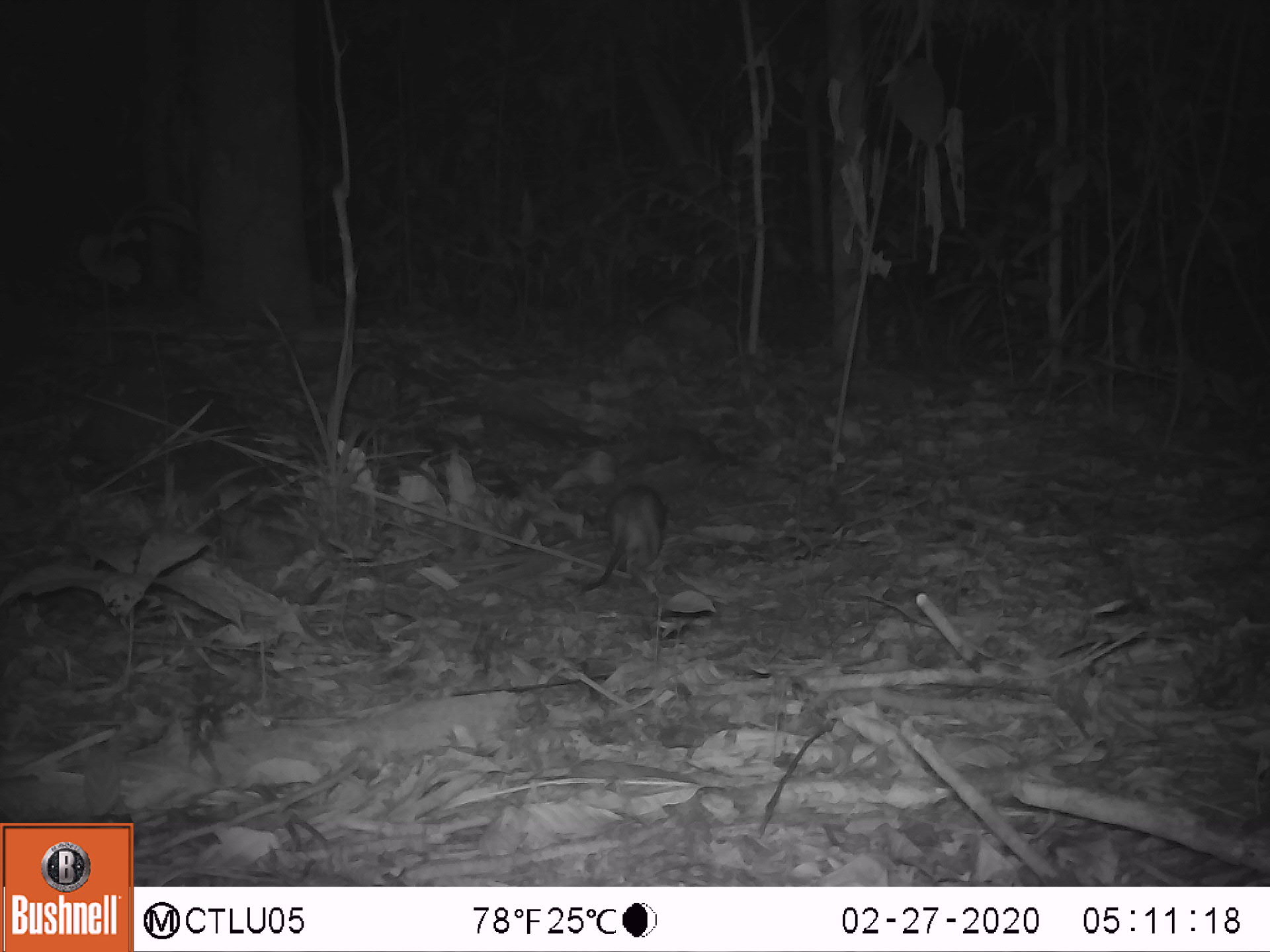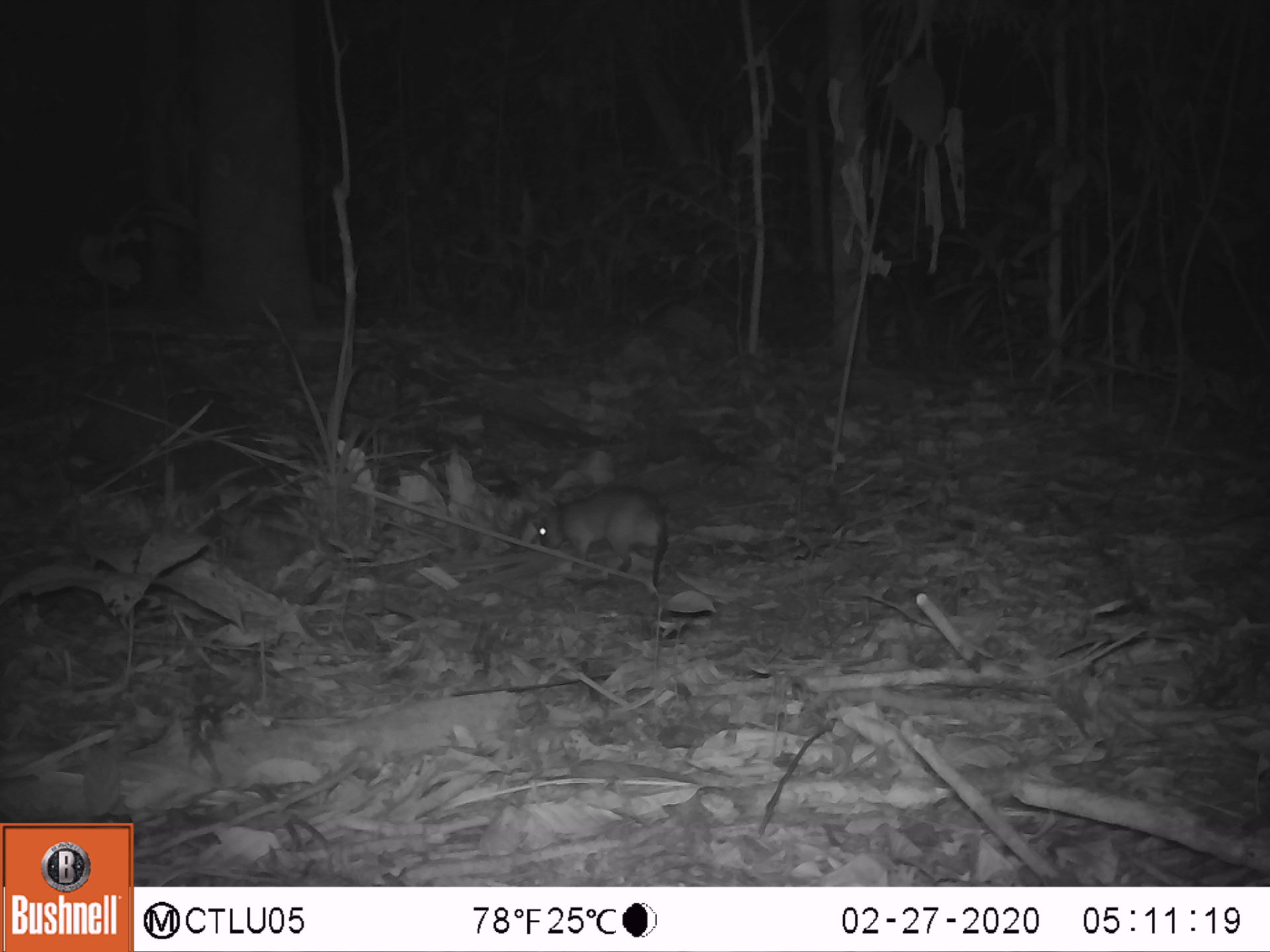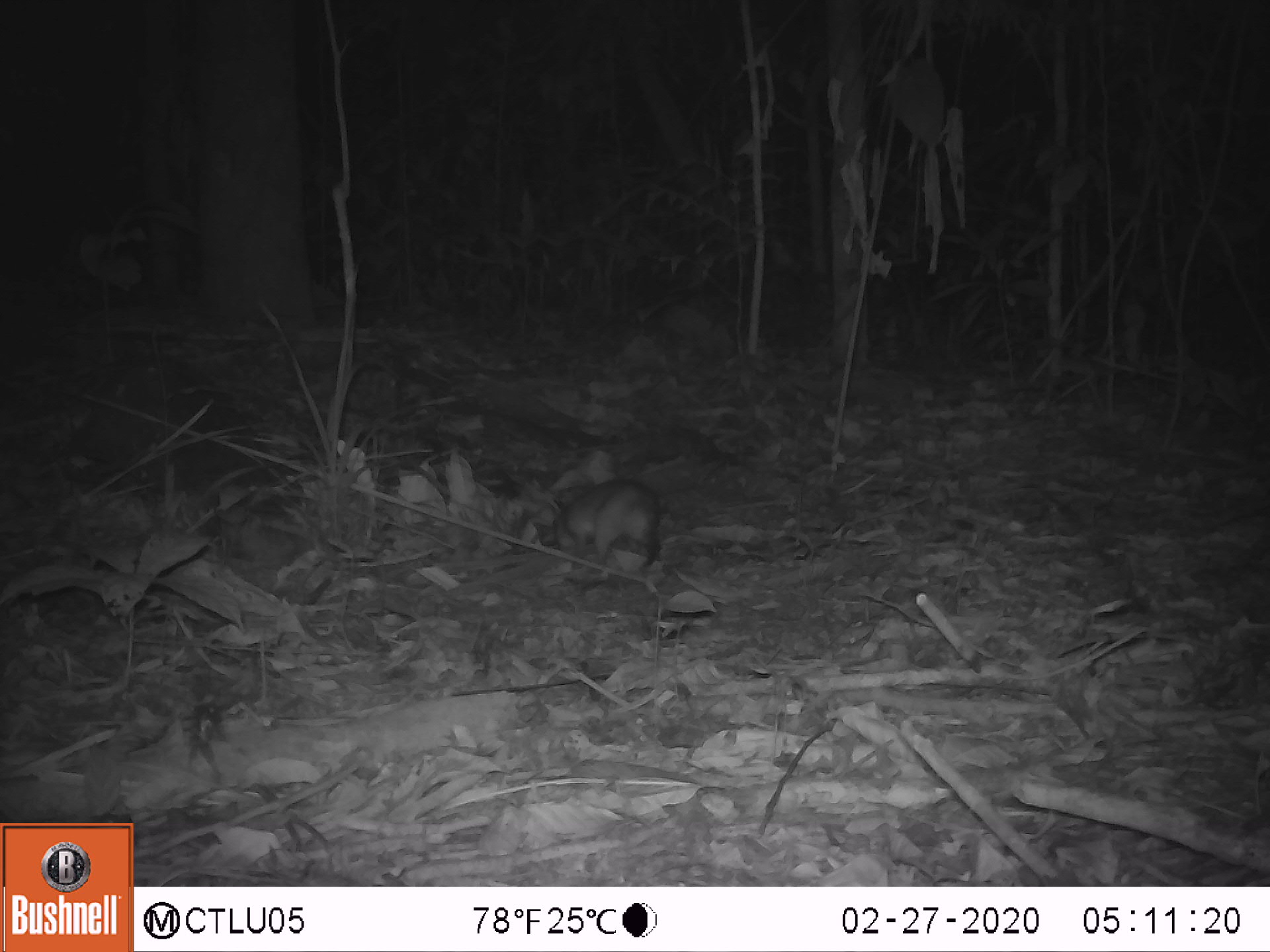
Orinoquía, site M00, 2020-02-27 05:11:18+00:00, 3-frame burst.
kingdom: Animalia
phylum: Chordata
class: Mammalia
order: Rodentia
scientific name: Rodentia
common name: rodent